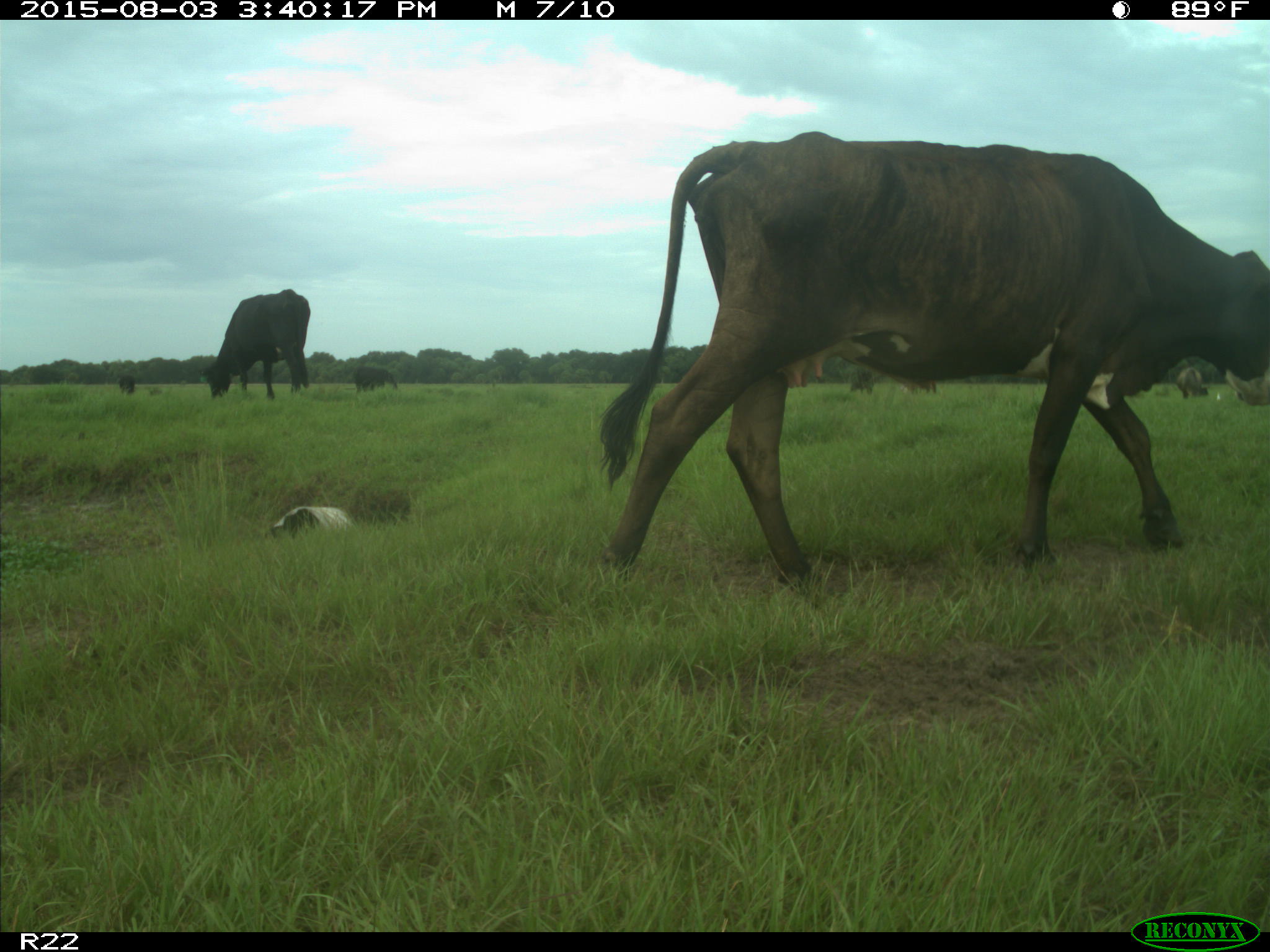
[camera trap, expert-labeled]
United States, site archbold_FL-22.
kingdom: Animalia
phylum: Chordata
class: Mammalia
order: Artiodactyla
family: Bovidae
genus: Bos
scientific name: Bos taurus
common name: domestic cow